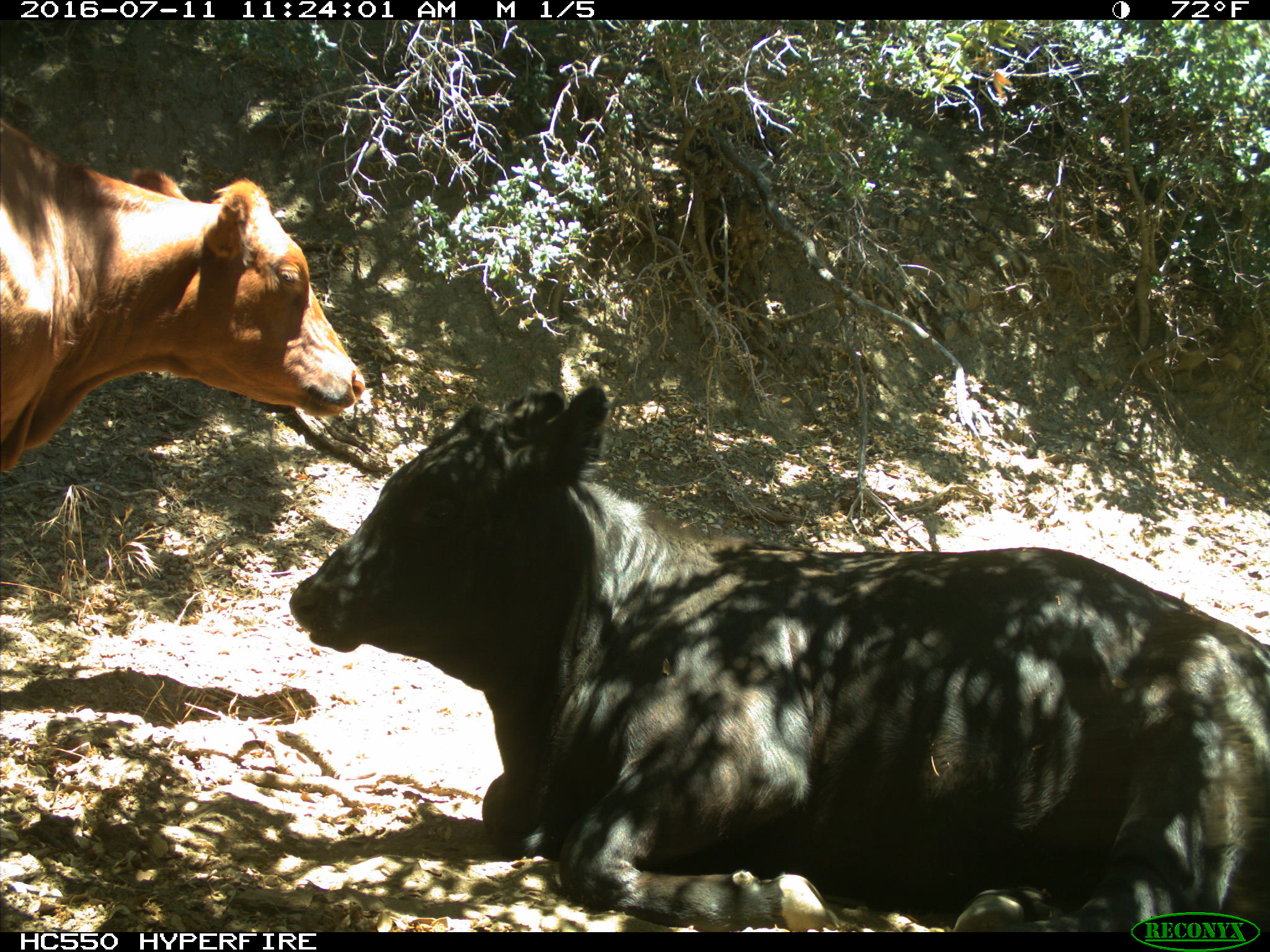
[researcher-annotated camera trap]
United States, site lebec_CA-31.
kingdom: Animalia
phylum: Chordata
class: Mammalia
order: Artiodactyla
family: Bovidae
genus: Bos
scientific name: Bos taurus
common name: domestic cow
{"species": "Bos taurus (domestic cow)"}